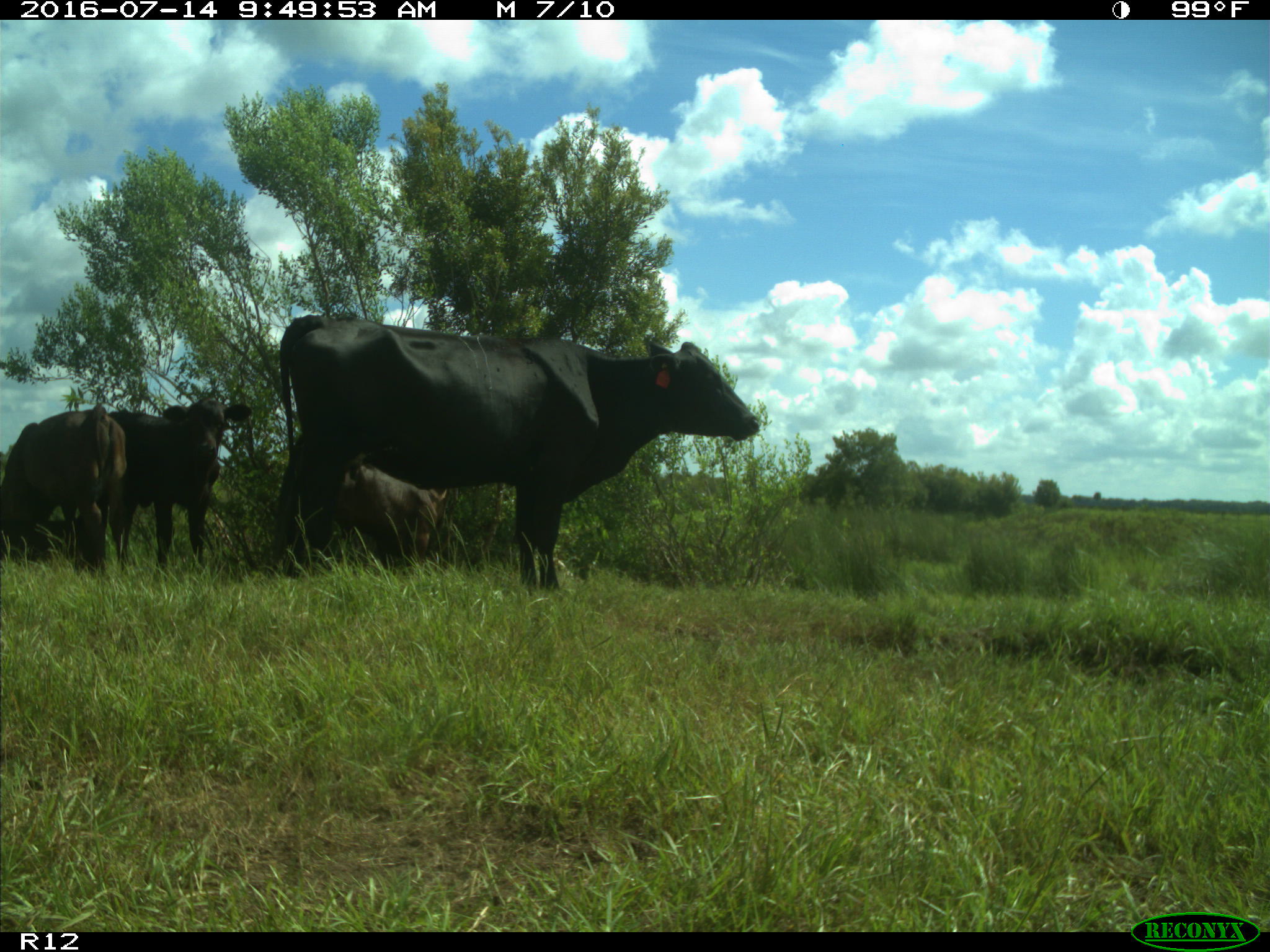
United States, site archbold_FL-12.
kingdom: Animalia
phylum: Chordata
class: Mammalia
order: Artiodactyla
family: Bovidae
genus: Bos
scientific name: Bos taurus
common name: domestic cow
Bos taurus (domestic cow).